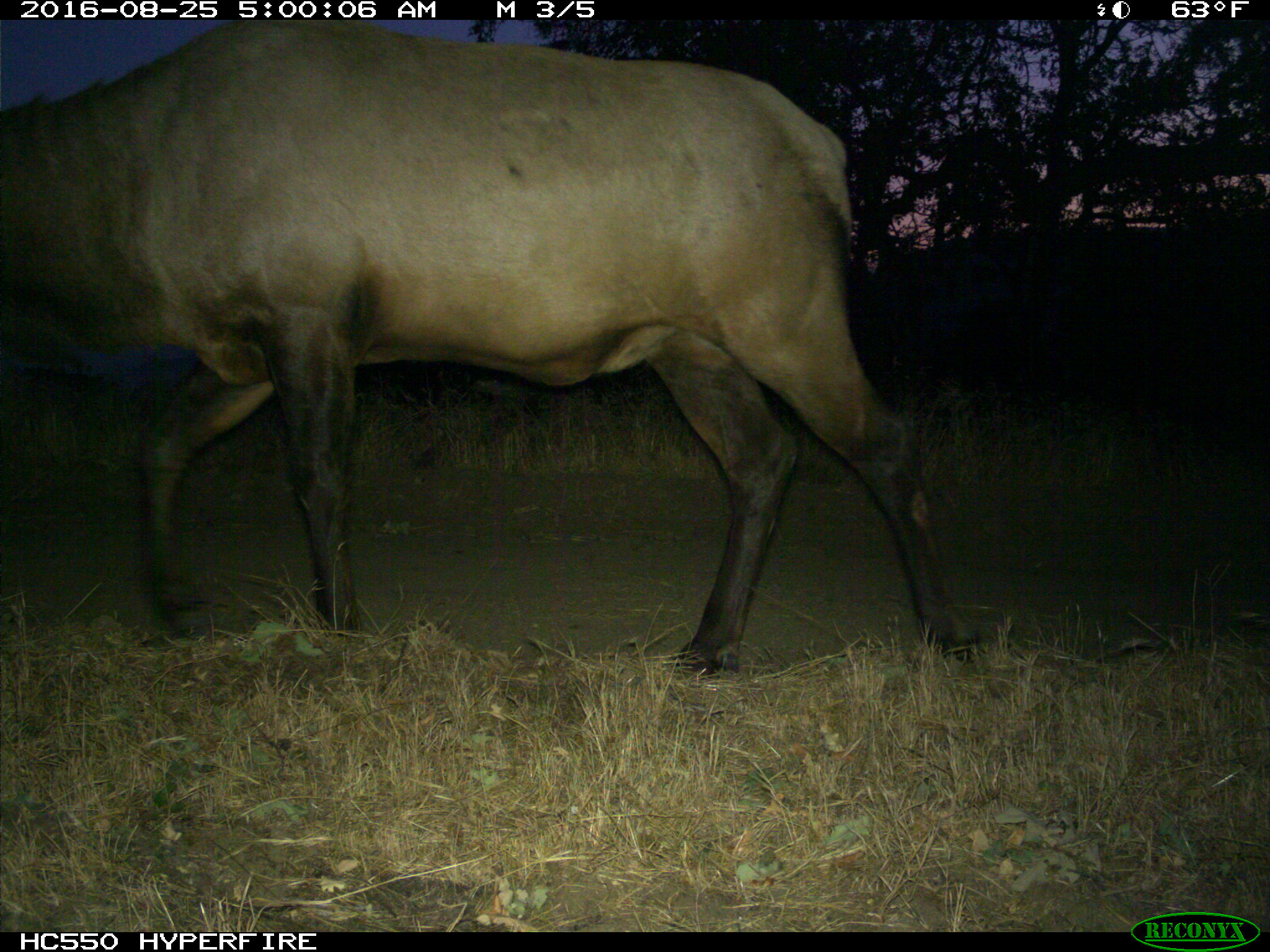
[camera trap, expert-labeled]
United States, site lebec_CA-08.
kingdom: Animalia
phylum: Chordata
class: Mammalia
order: Artiodactyla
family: Cervidae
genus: Cervus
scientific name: Cervus canadensis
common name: elk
Cervus canadensis (elk).